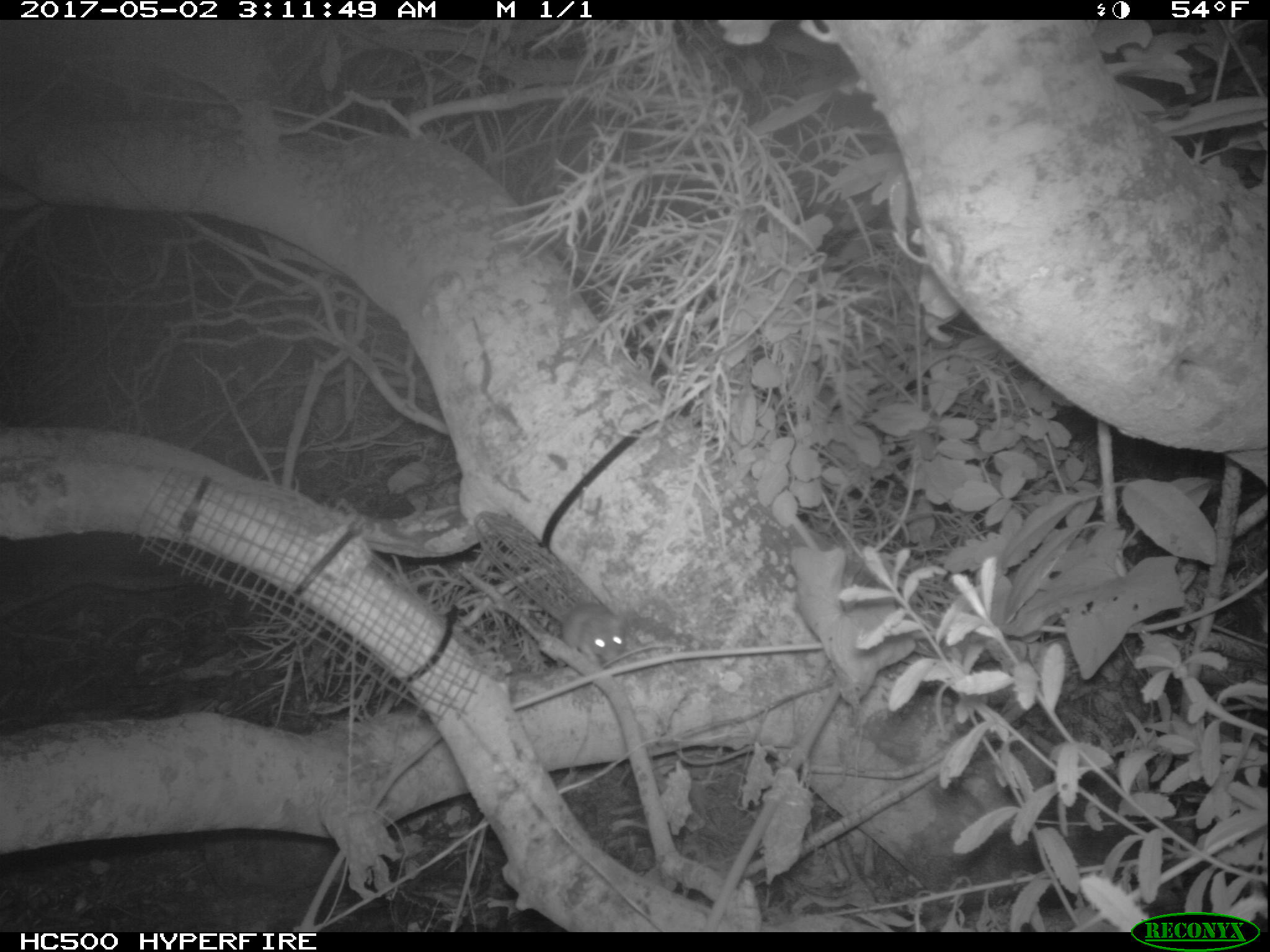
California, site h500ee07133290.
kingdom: Animalia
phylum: Chordata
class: Mammalia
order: Rodentia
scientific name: Rodentia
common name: rodent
Rodent (Rodentia).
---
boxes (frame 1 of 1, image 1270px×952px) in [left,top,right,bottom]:
rodent: [508,571,627,672]